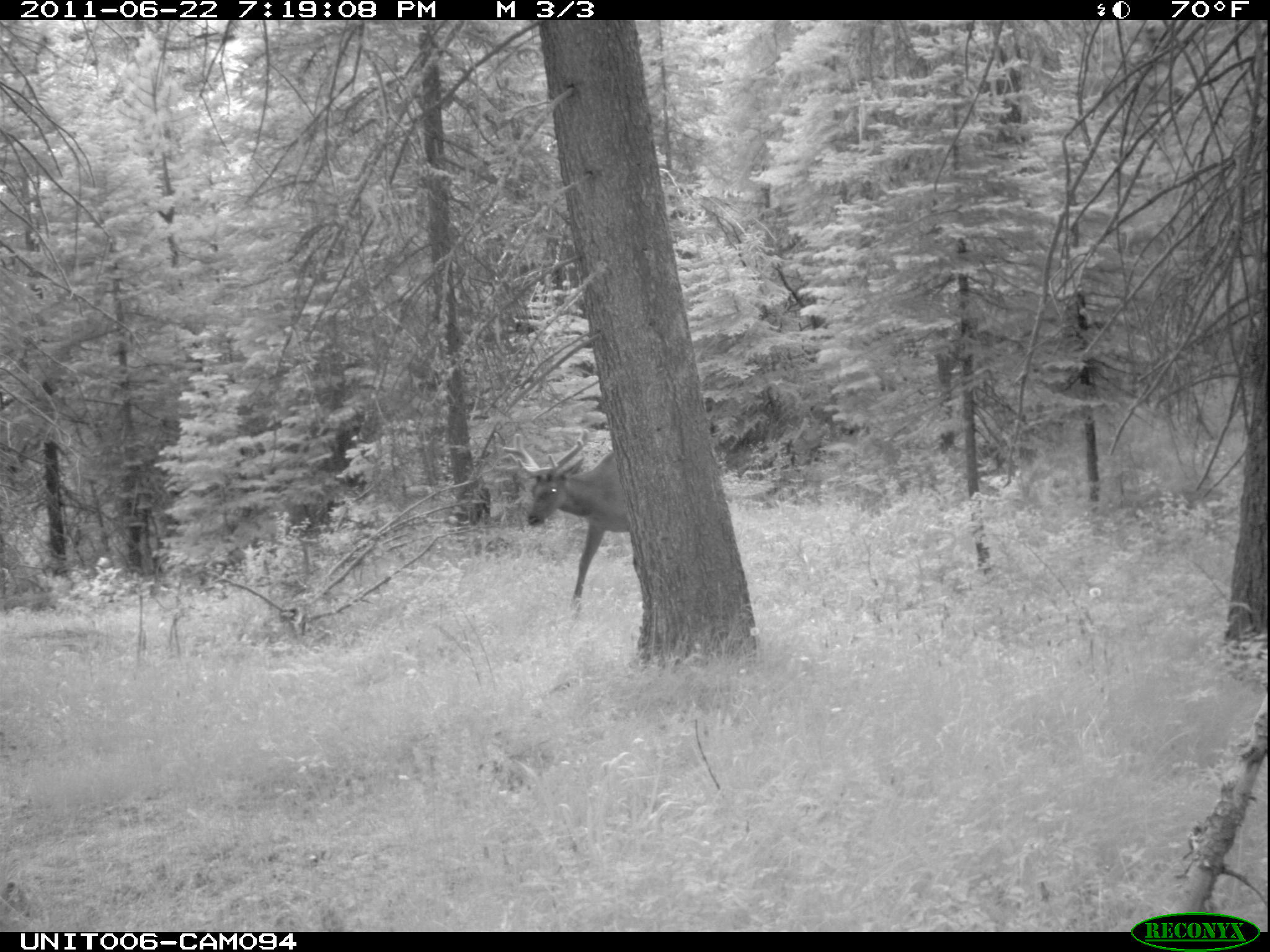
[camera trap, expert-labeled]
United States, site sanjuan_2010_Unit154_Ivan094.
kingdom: Animalia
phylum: Chordata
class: Mammalia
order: Artiodactyla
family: Cervidae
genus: Cervus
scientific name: Cervus elaphus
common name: red deer